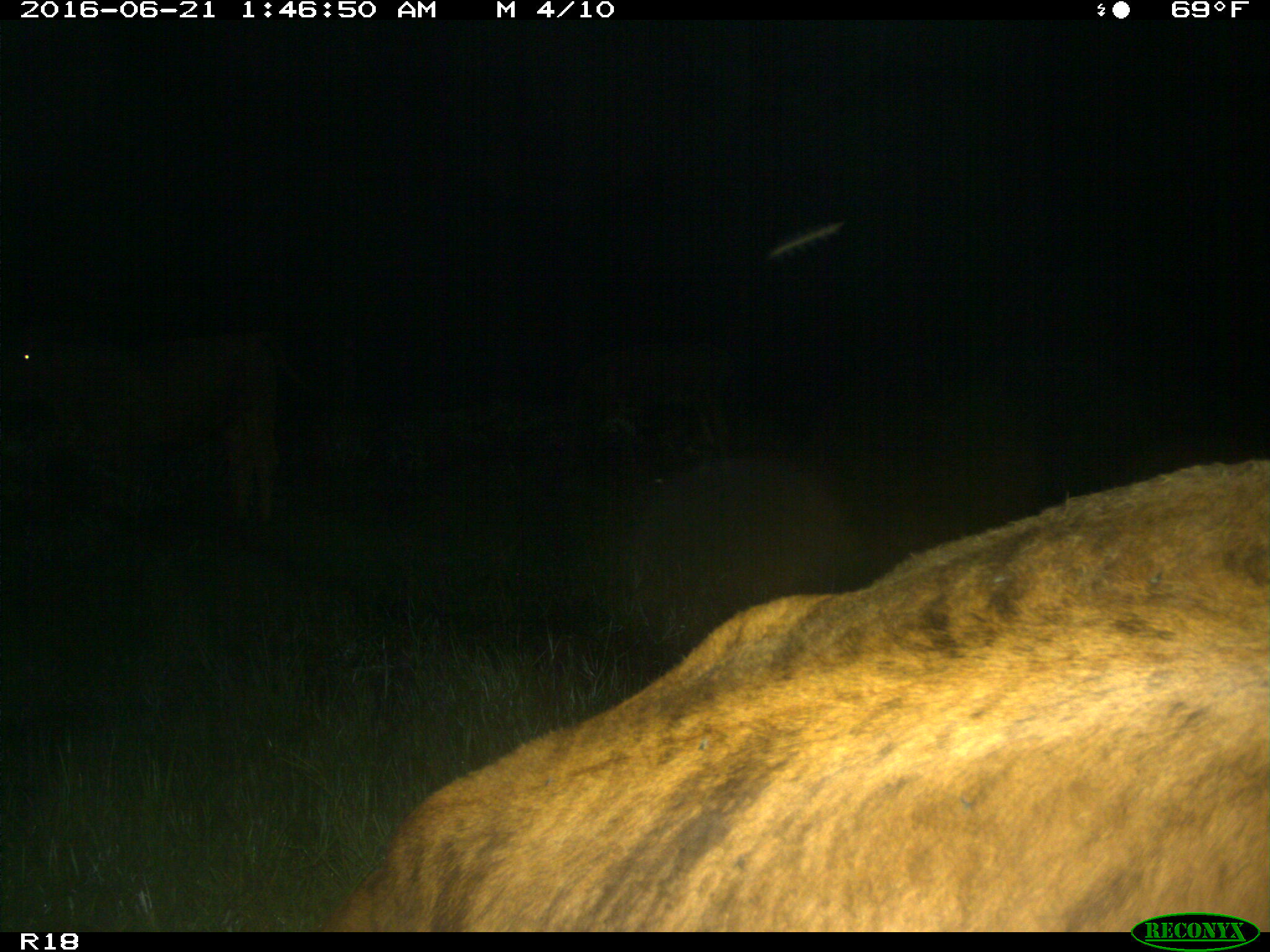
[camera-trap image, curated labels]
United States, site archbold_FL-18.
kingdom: Animalia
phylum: Chordata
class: Mammalia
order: Artiodactyla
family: Bovidae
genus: Bos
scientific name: Bos taurus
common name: domestic cow